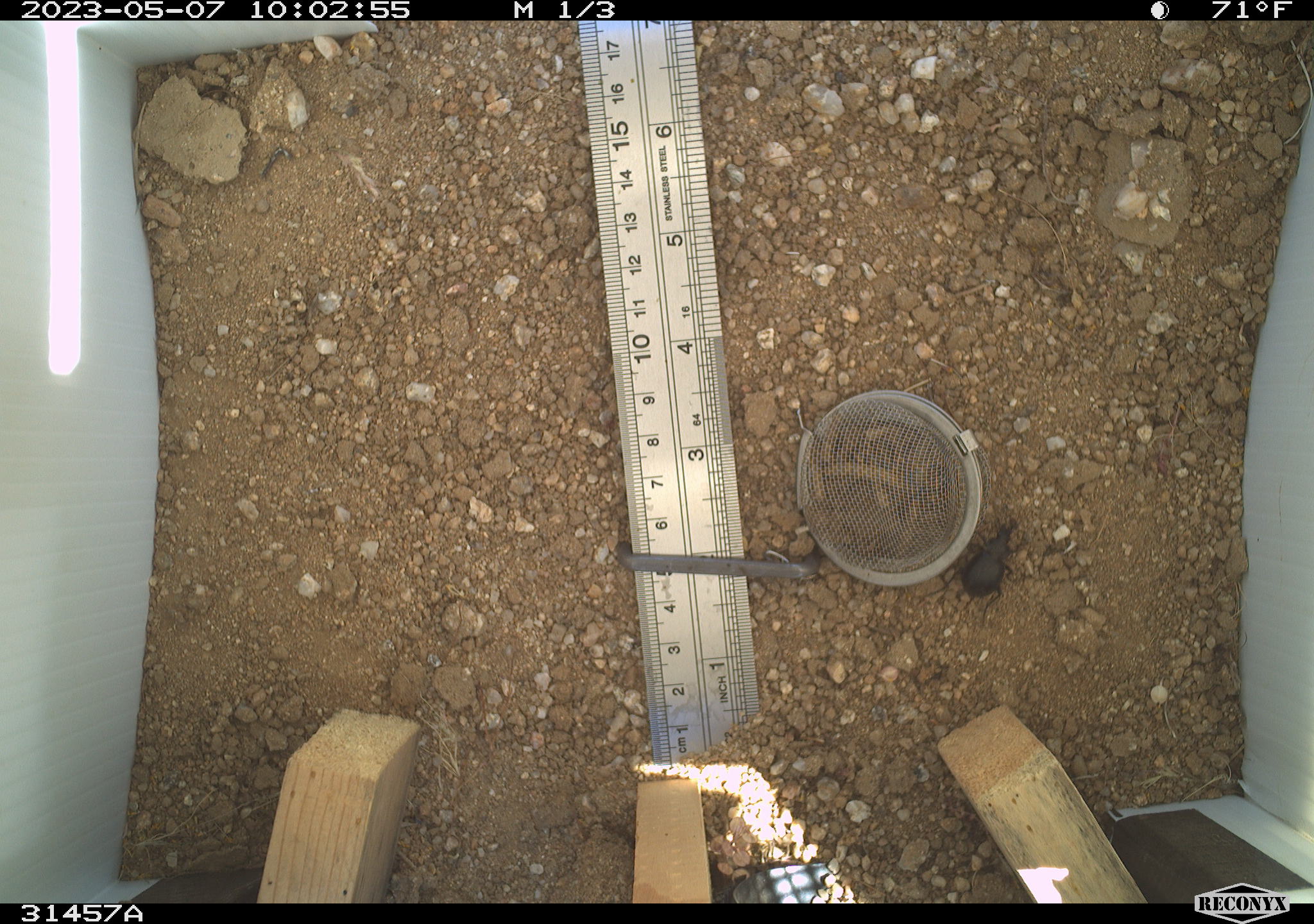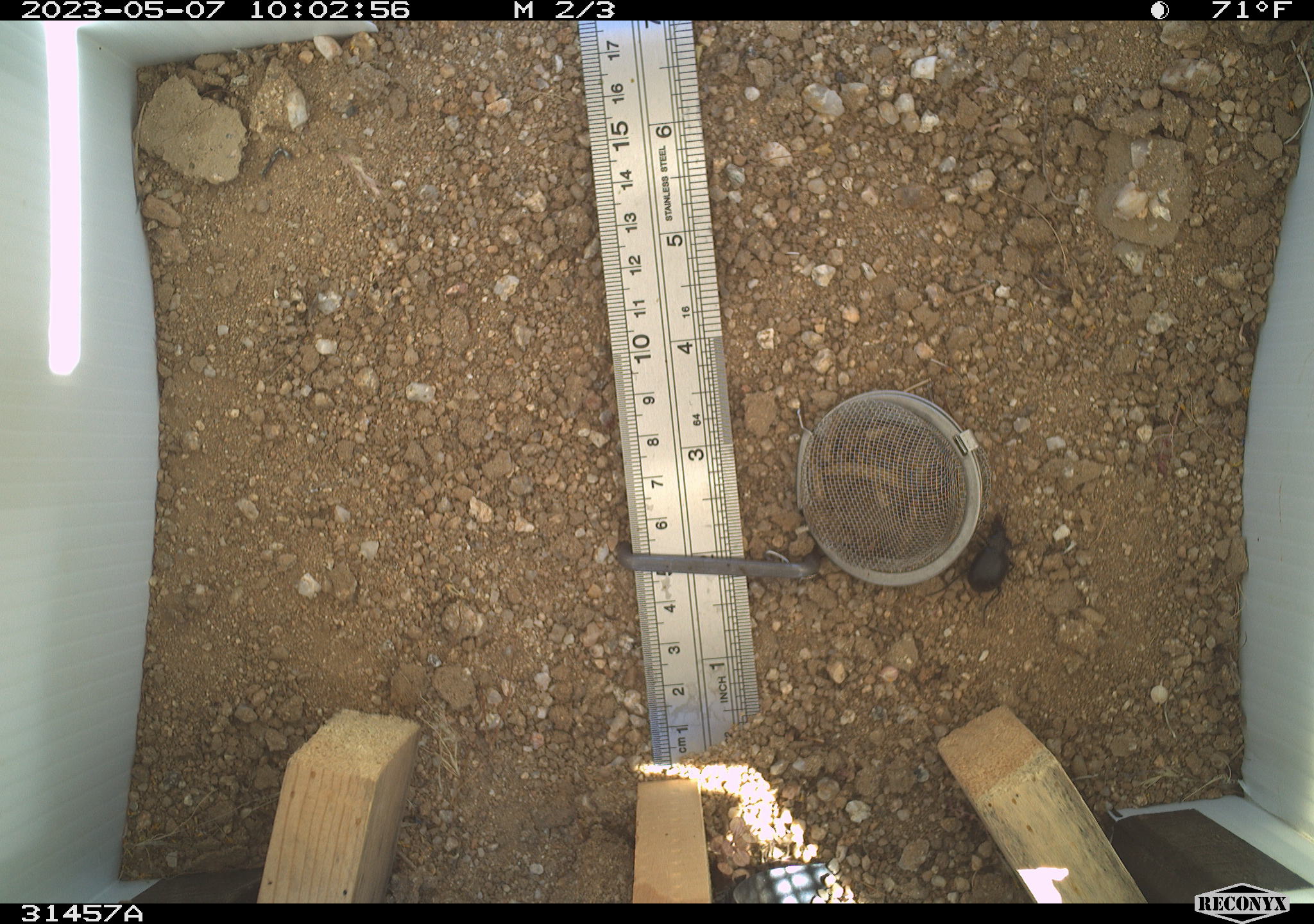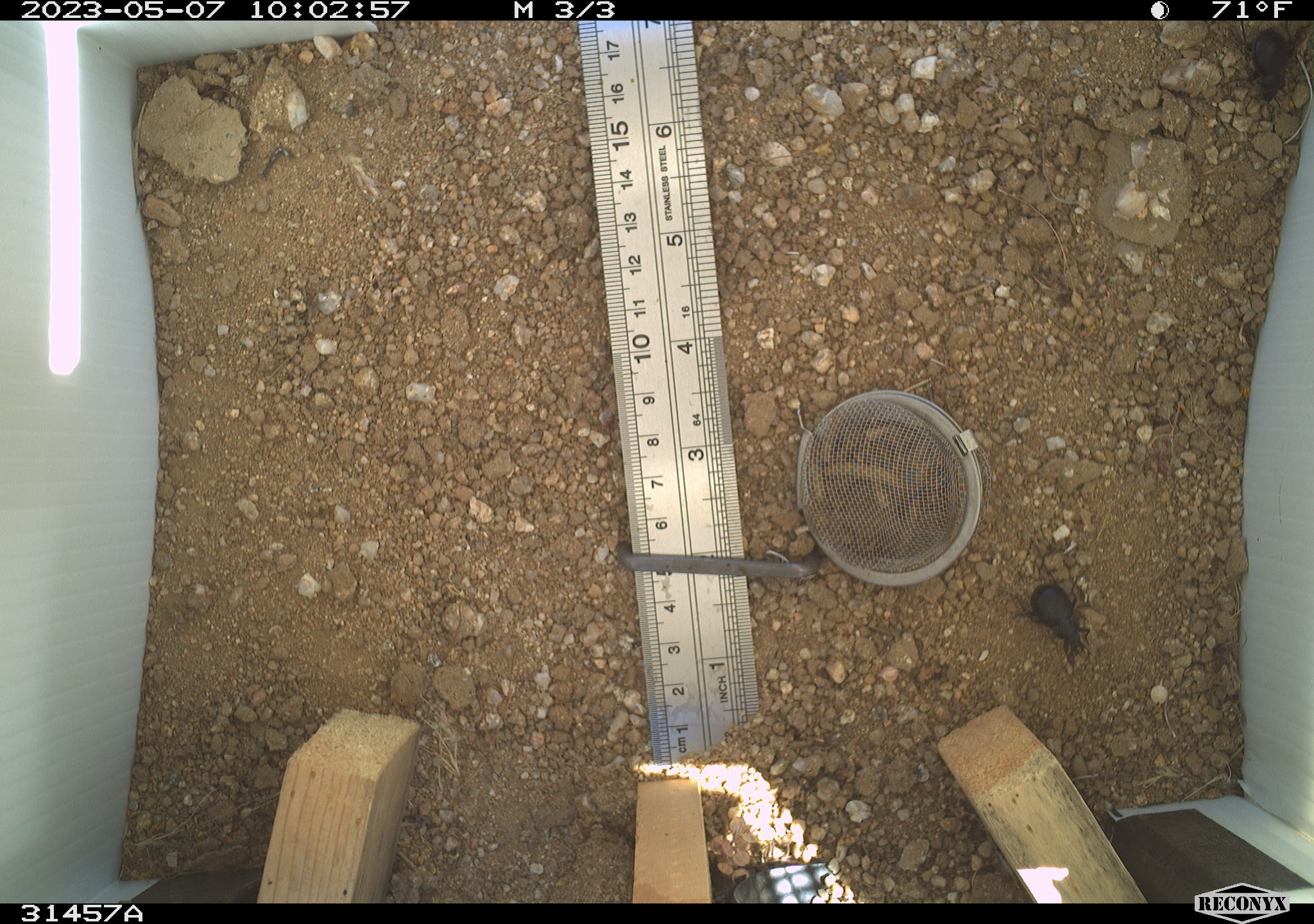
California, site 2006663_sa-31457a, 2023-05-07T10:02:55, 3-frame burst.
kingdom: Animalia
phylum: Arthropoda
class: Insecta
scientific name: Insecta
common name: insect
Insect (Insecta).